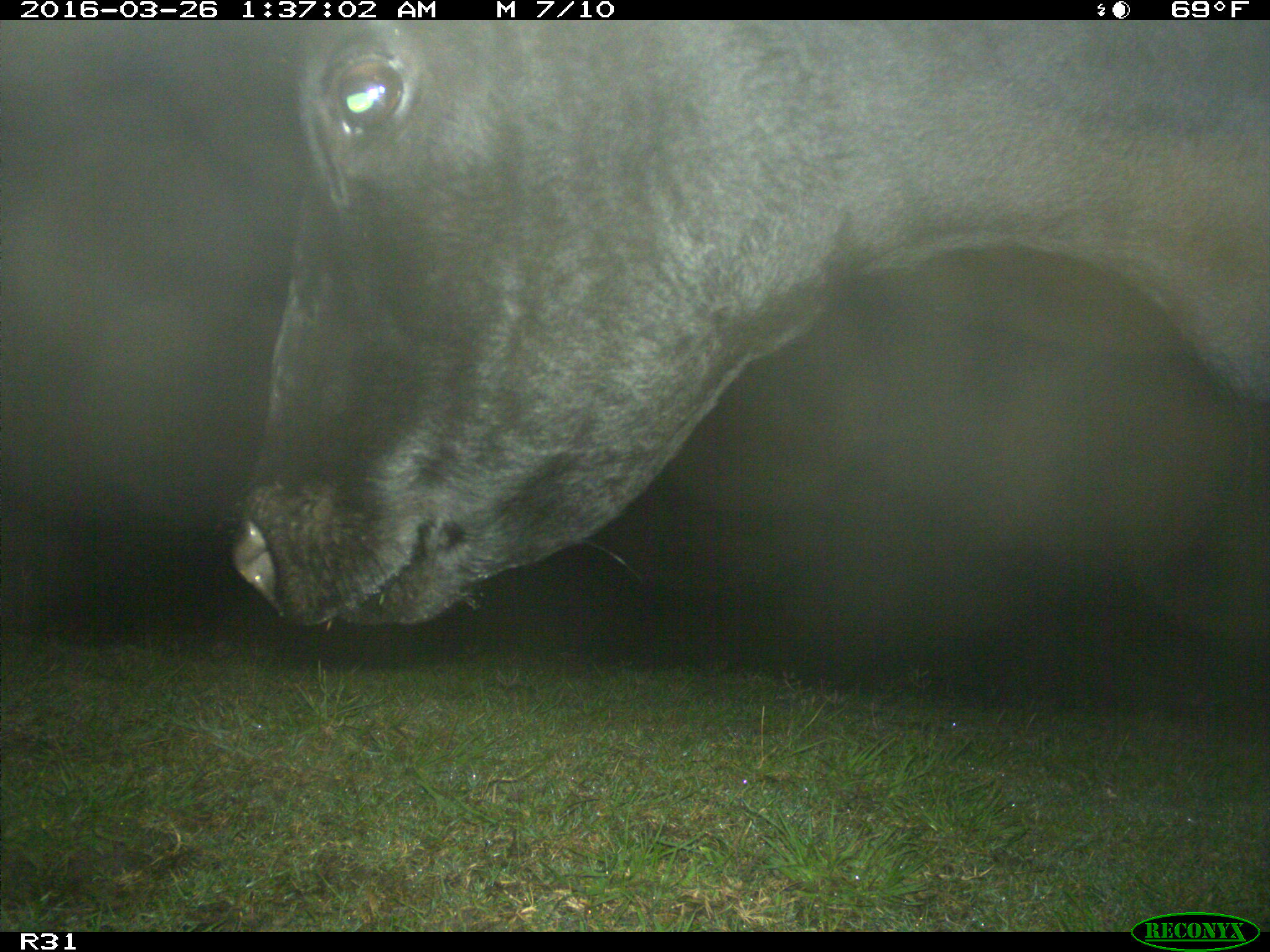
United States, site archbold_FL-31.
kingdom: Animalia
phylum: Chordata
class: Mammalia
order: Artiodactyla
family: Bovidae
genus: Bos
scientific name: Bos taurus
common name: domestic cow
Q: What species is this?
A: Bos taurus (domestic cow).